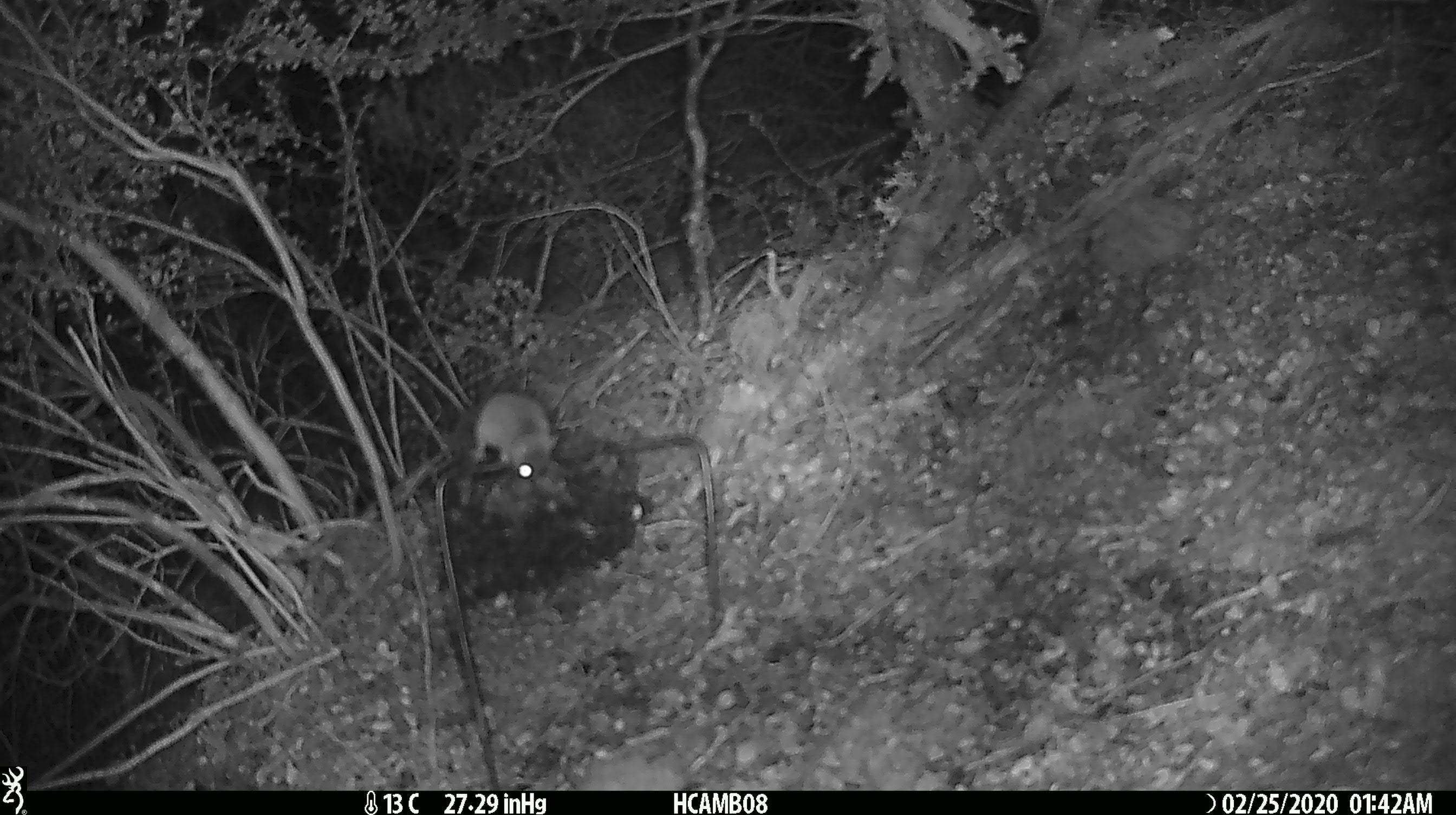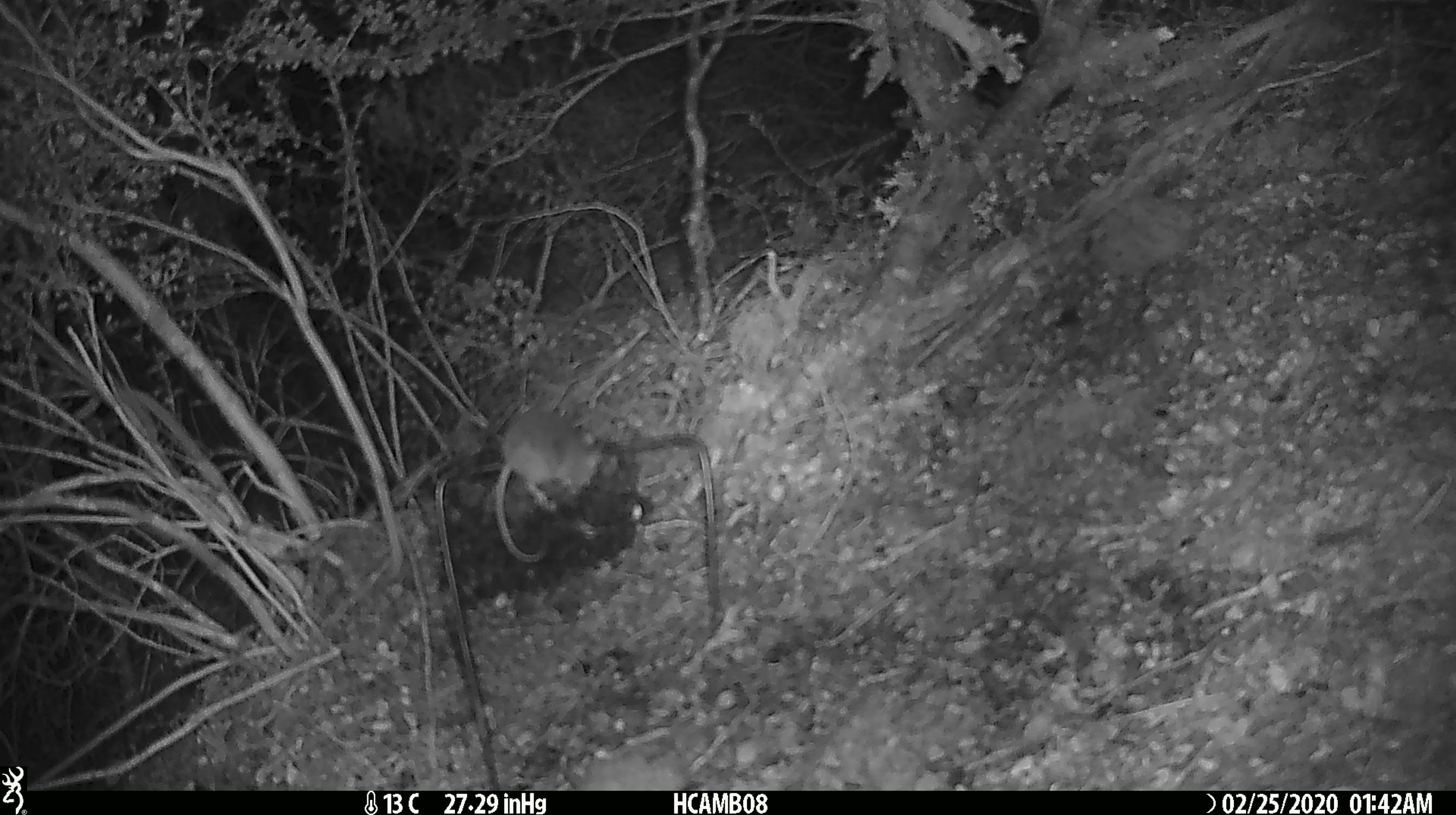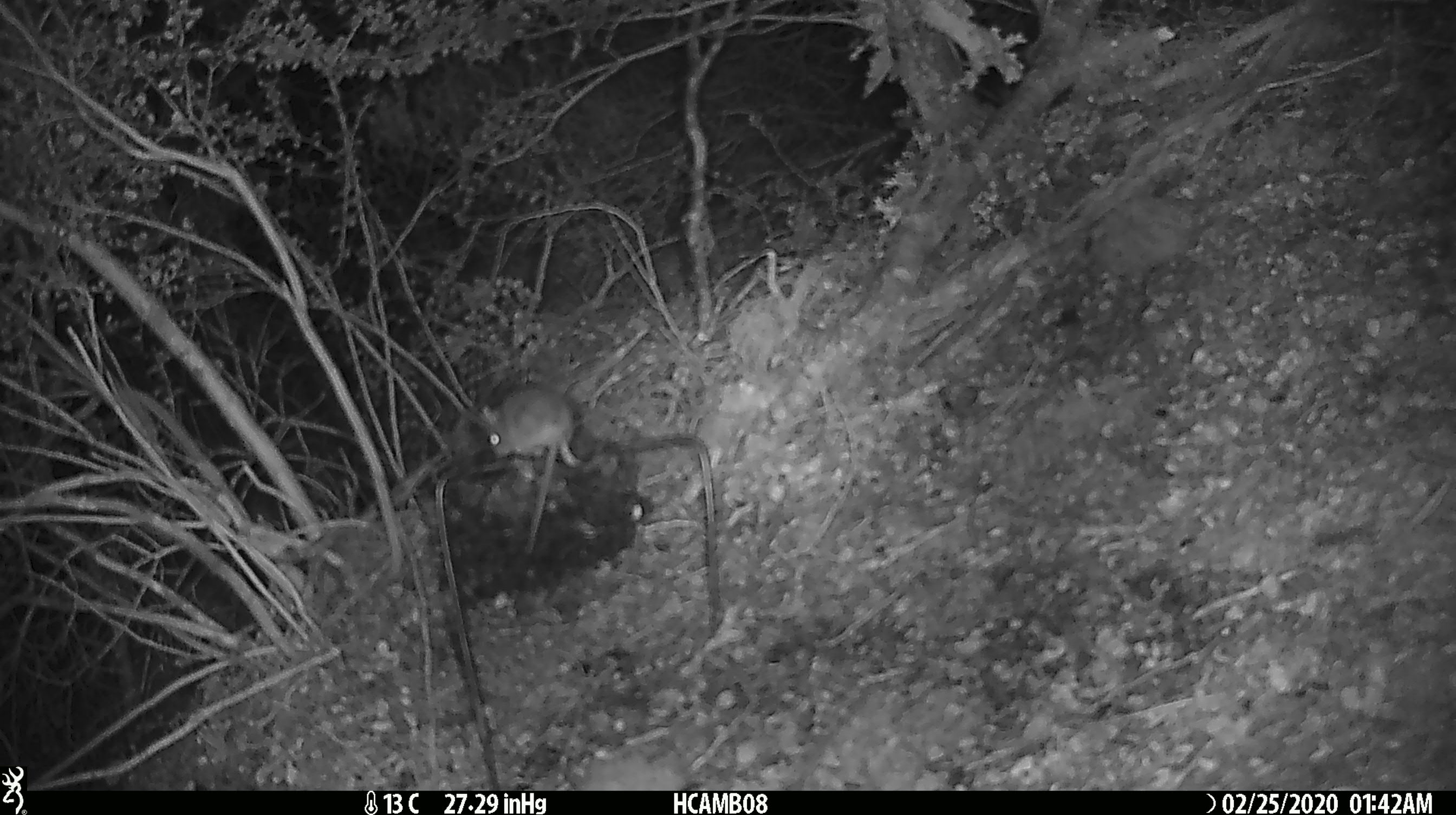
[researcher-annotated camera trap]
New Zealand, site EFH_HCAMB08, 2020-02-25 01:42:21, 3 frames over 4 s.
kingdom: Animalia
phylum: Chordata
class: Mammalia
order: Rodentia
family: Muridae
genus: Mus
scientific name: Mus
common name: mouse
Mouse (Mus).